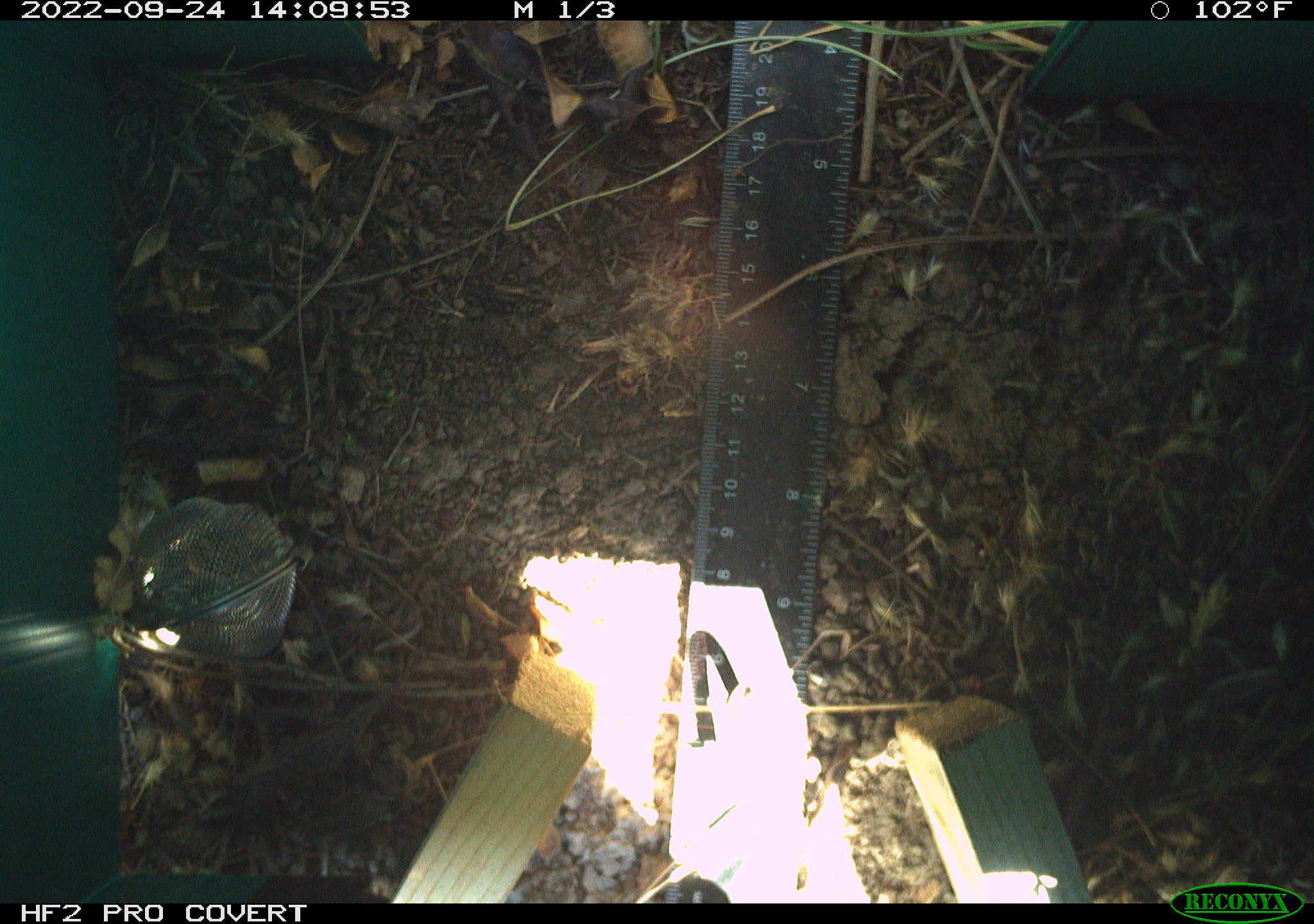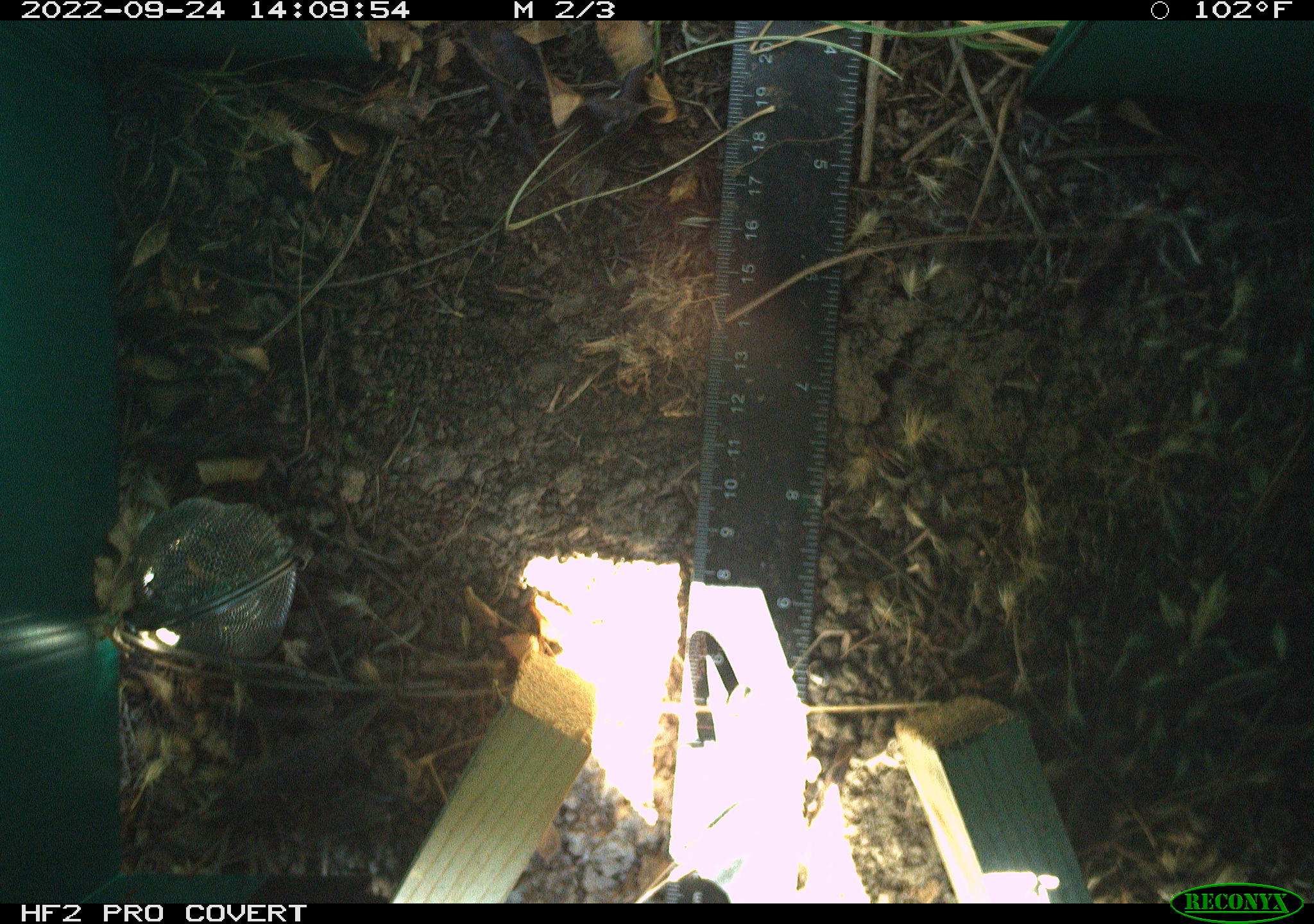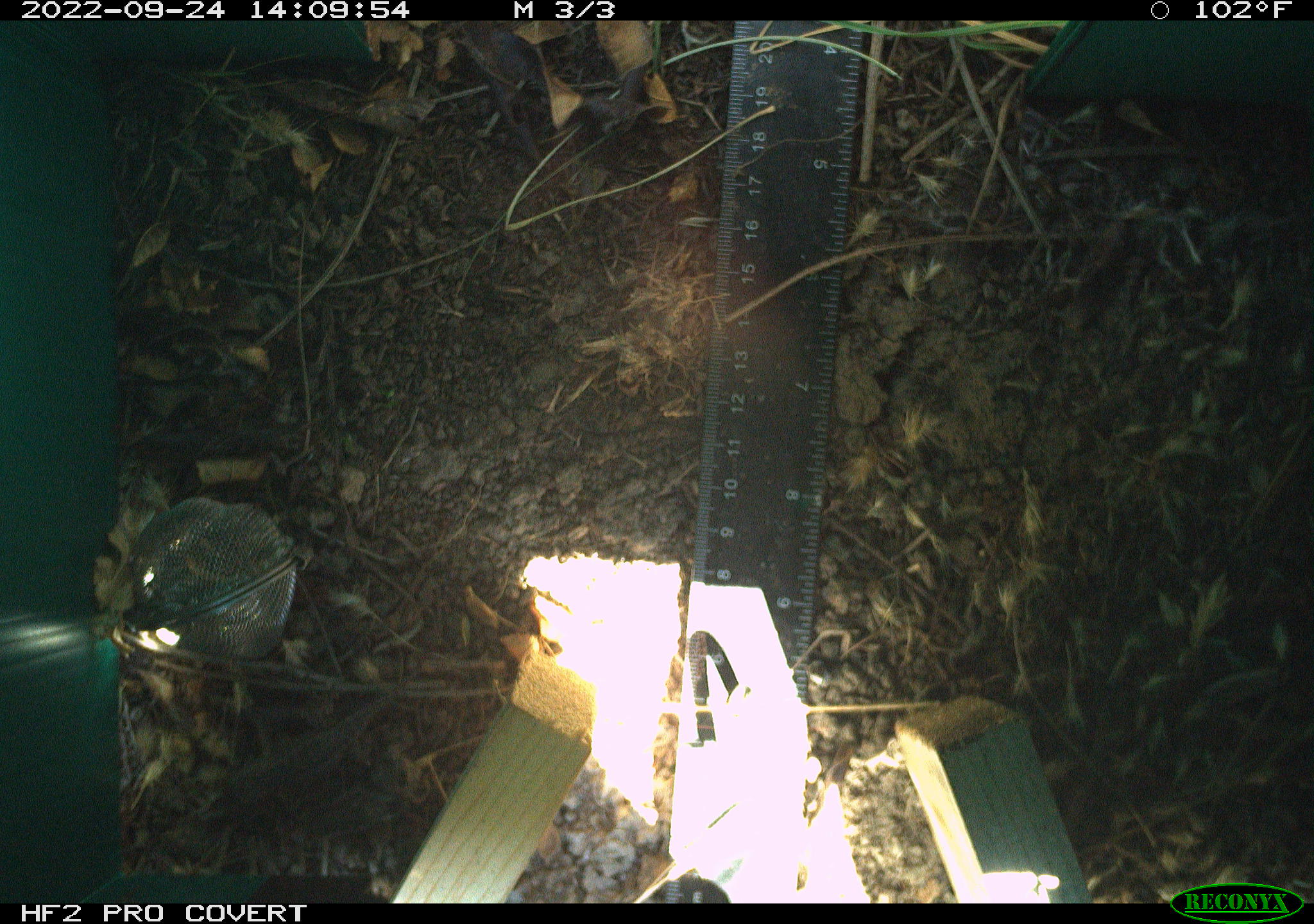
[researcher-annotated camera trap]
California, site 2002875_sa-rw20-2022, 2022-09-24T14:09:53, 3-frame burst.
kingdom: Animalia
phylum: Chordata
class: Reptilia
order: Squamata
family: Phrynosomatidae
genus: Sceloporus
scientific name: Sceloporus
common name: spiny lizards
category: sceloporus species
Sceloporus species (spiny lizards) (Sceloporus).